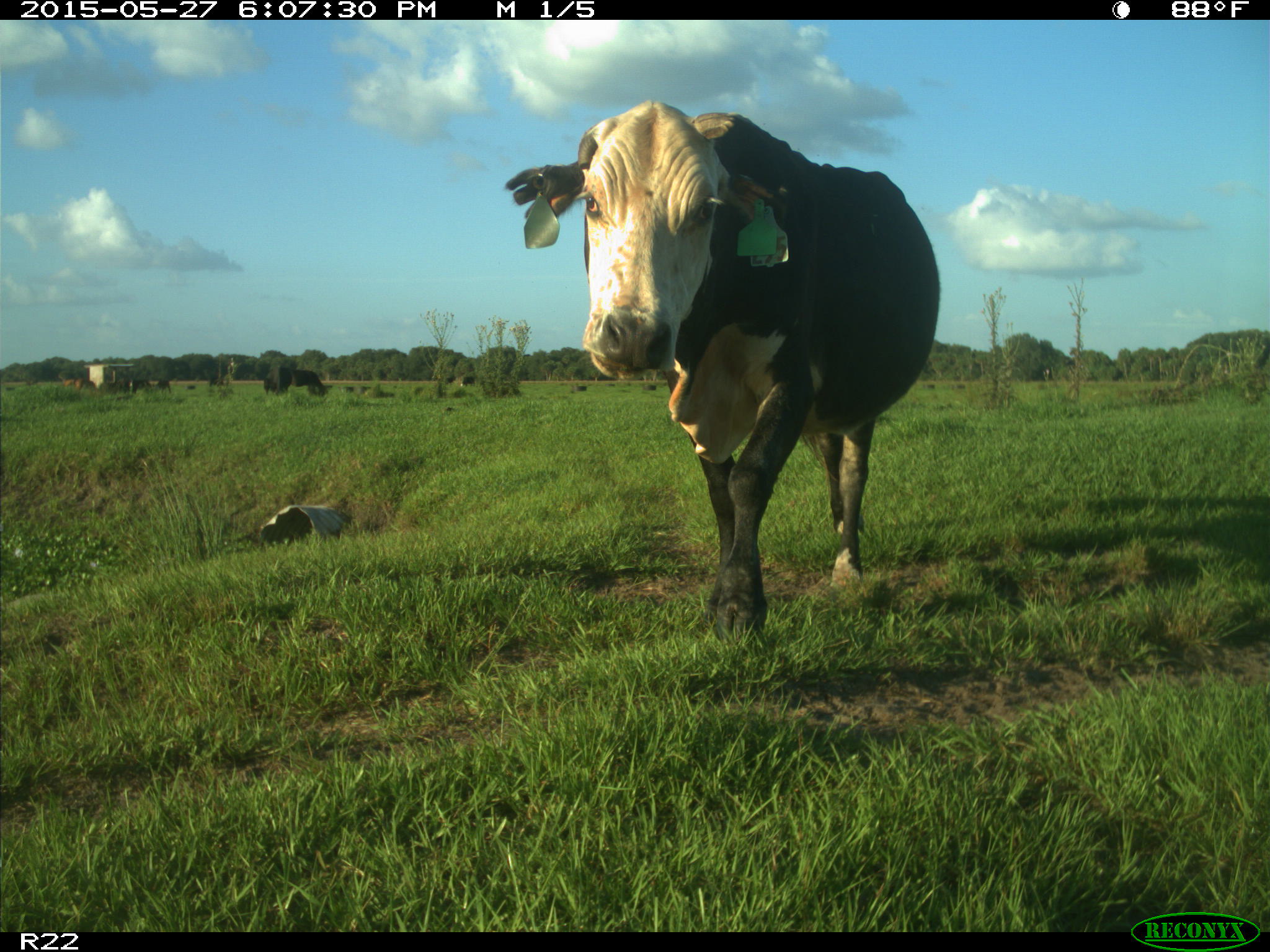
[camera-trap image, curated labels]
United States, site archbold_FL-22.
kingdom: Animalia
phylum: Chordata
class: Mammalia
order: Artiodactyla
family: Bovidae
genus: Bos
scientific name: Bos taurus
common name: domestic cow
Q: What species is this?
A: Bos taurus (domestic cow).